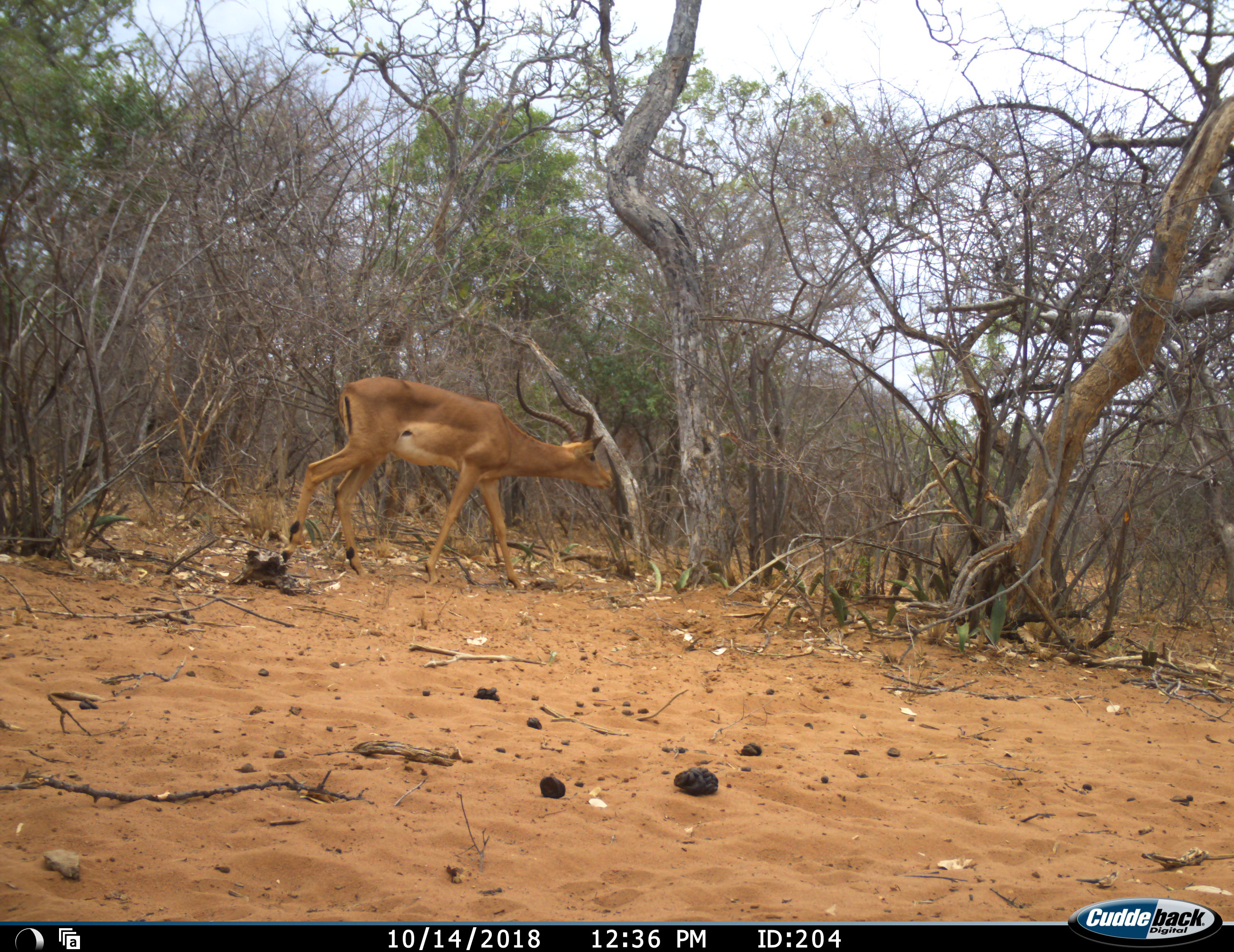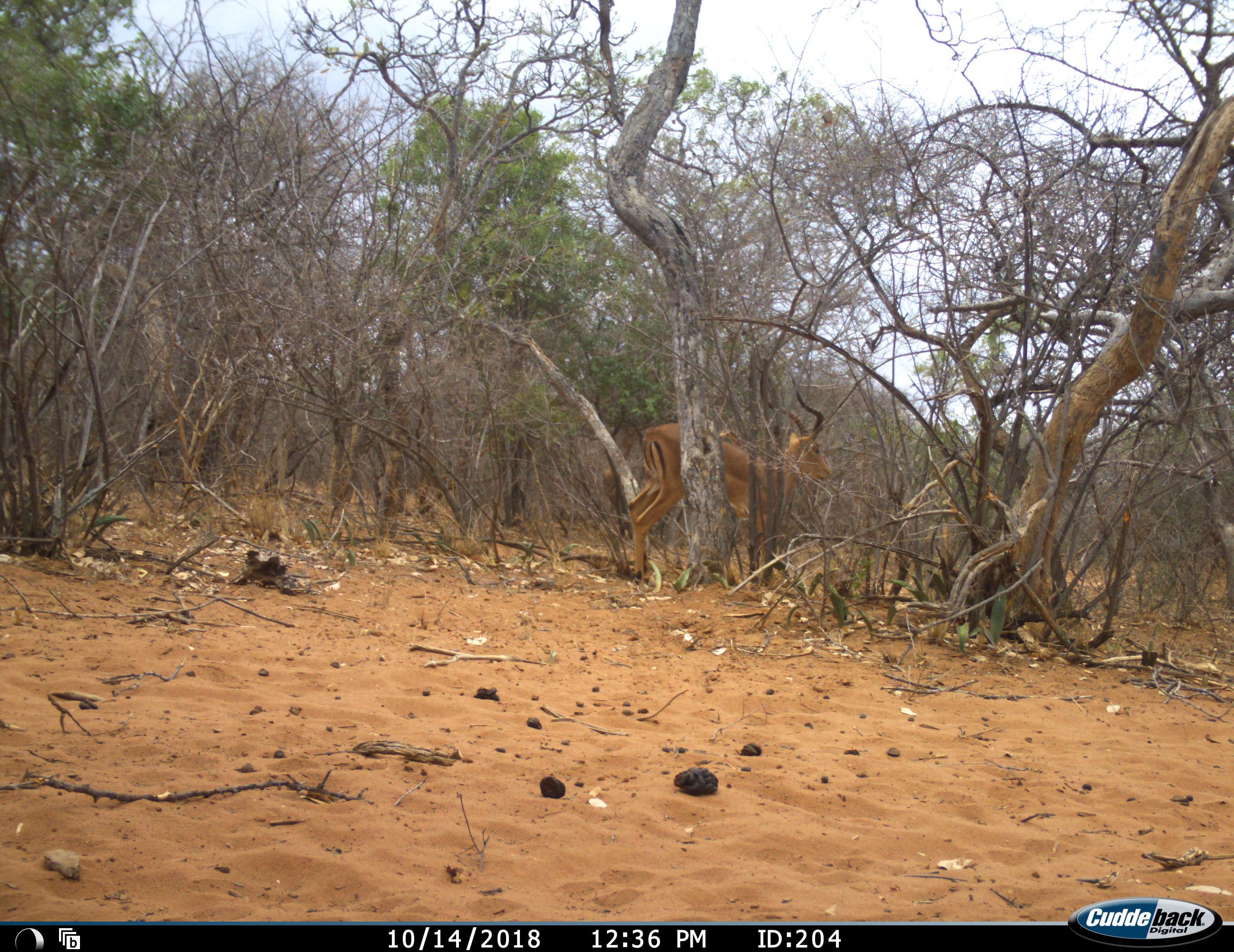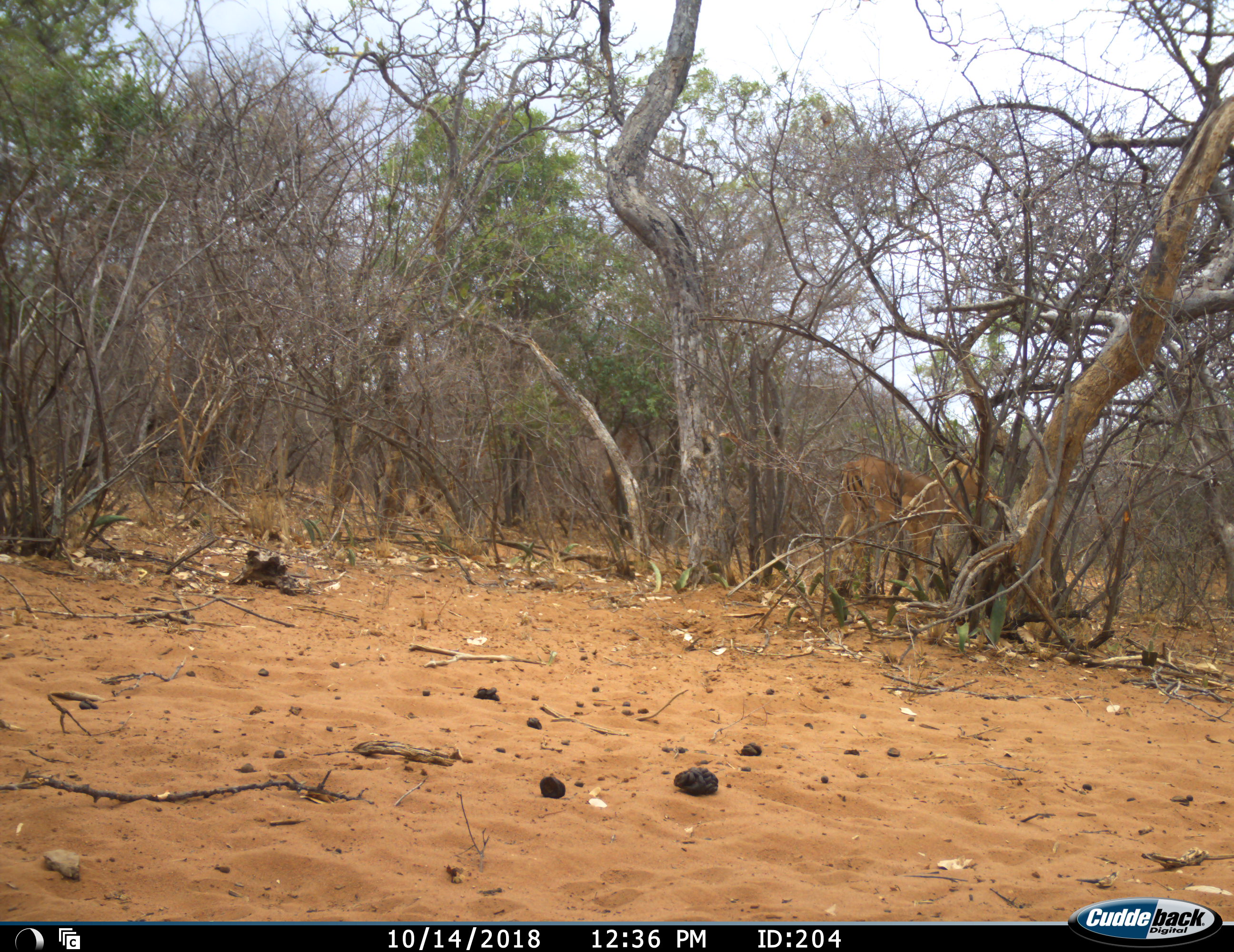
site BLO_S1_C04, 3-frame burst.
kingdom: Animalia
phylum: Chordata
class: Mammalia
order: Artiodactyla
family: Bovidae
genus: Aepyceros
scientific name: Aepyceros melampus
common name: impala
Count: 1.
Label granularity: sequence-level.